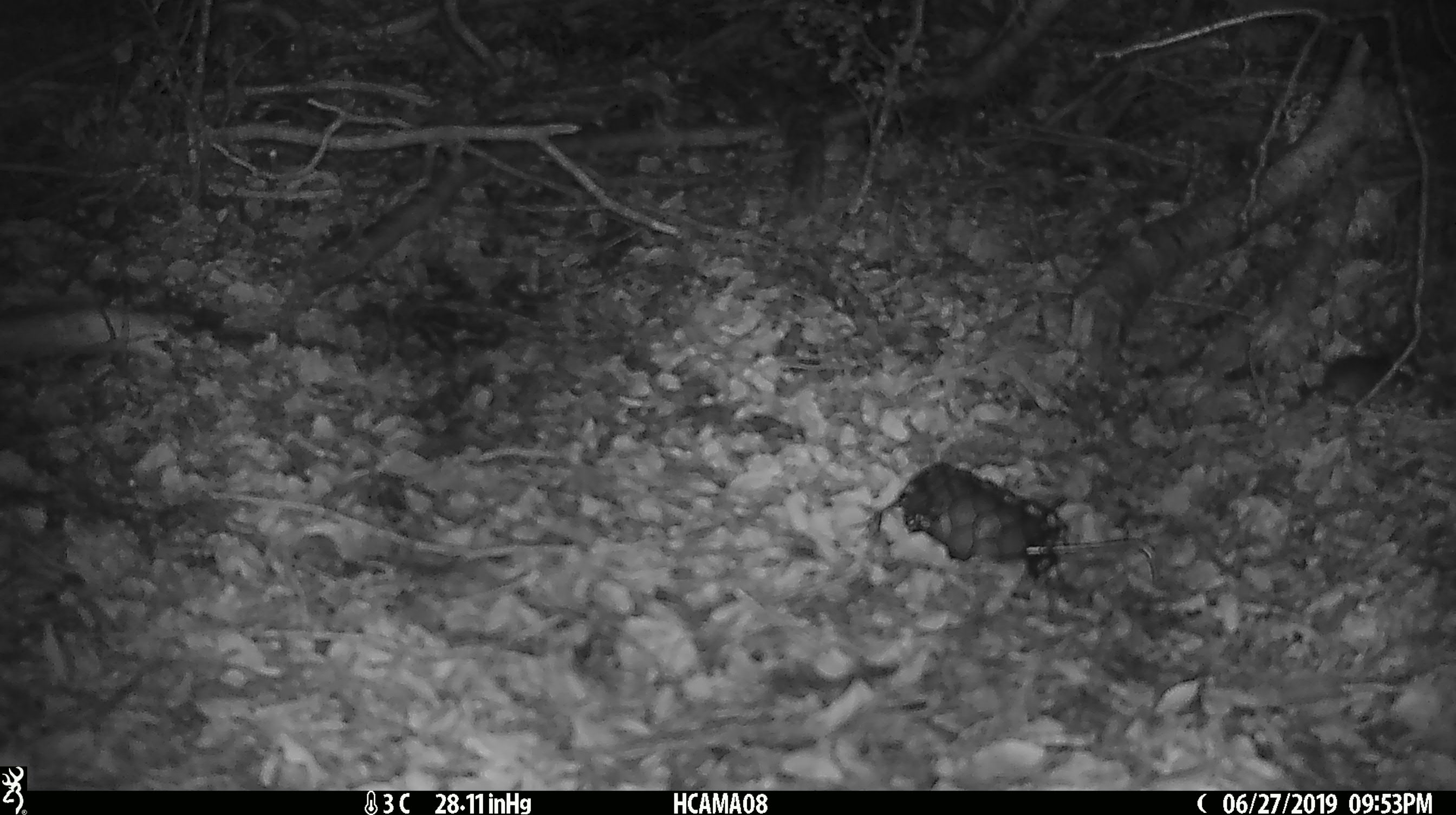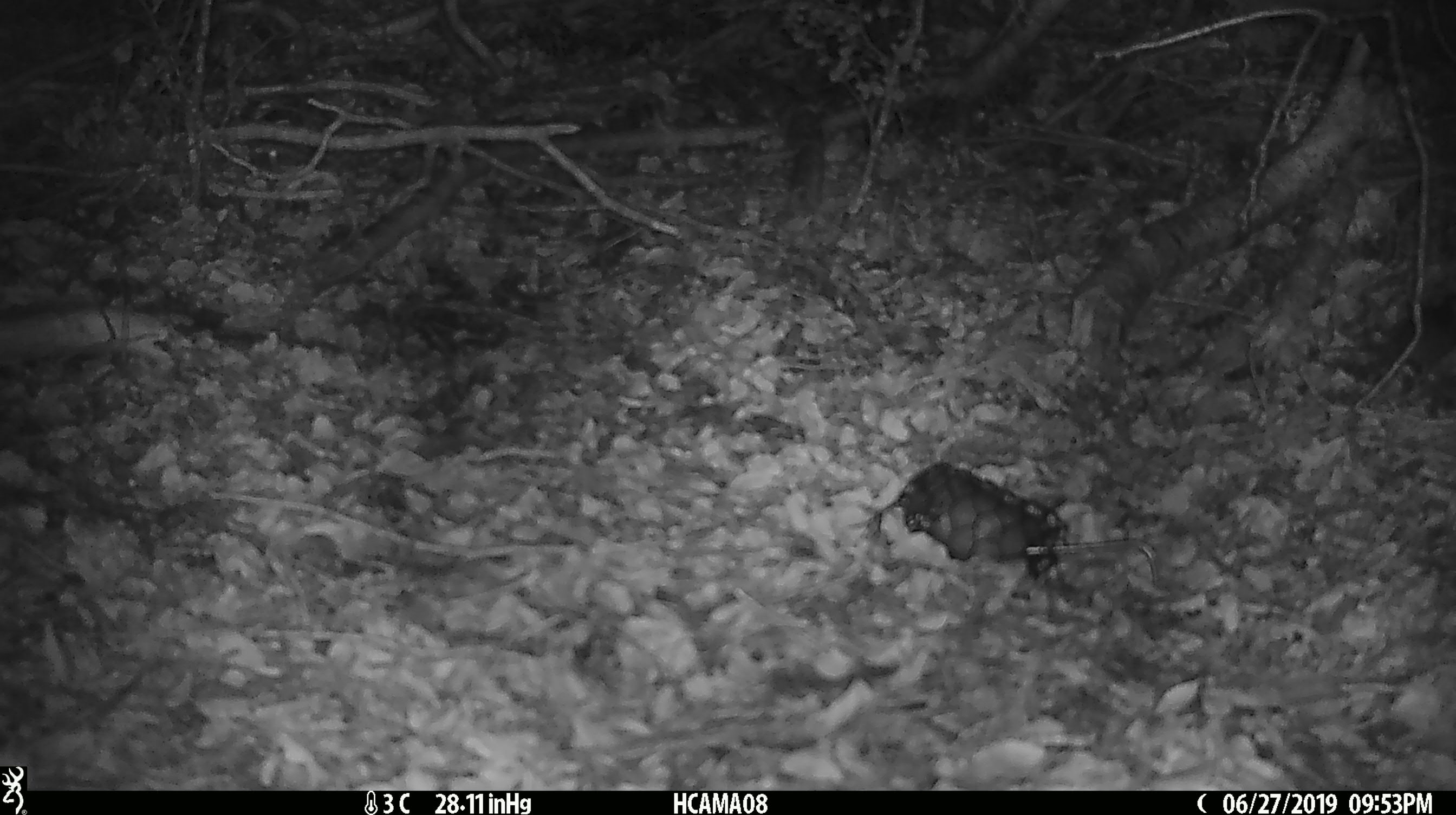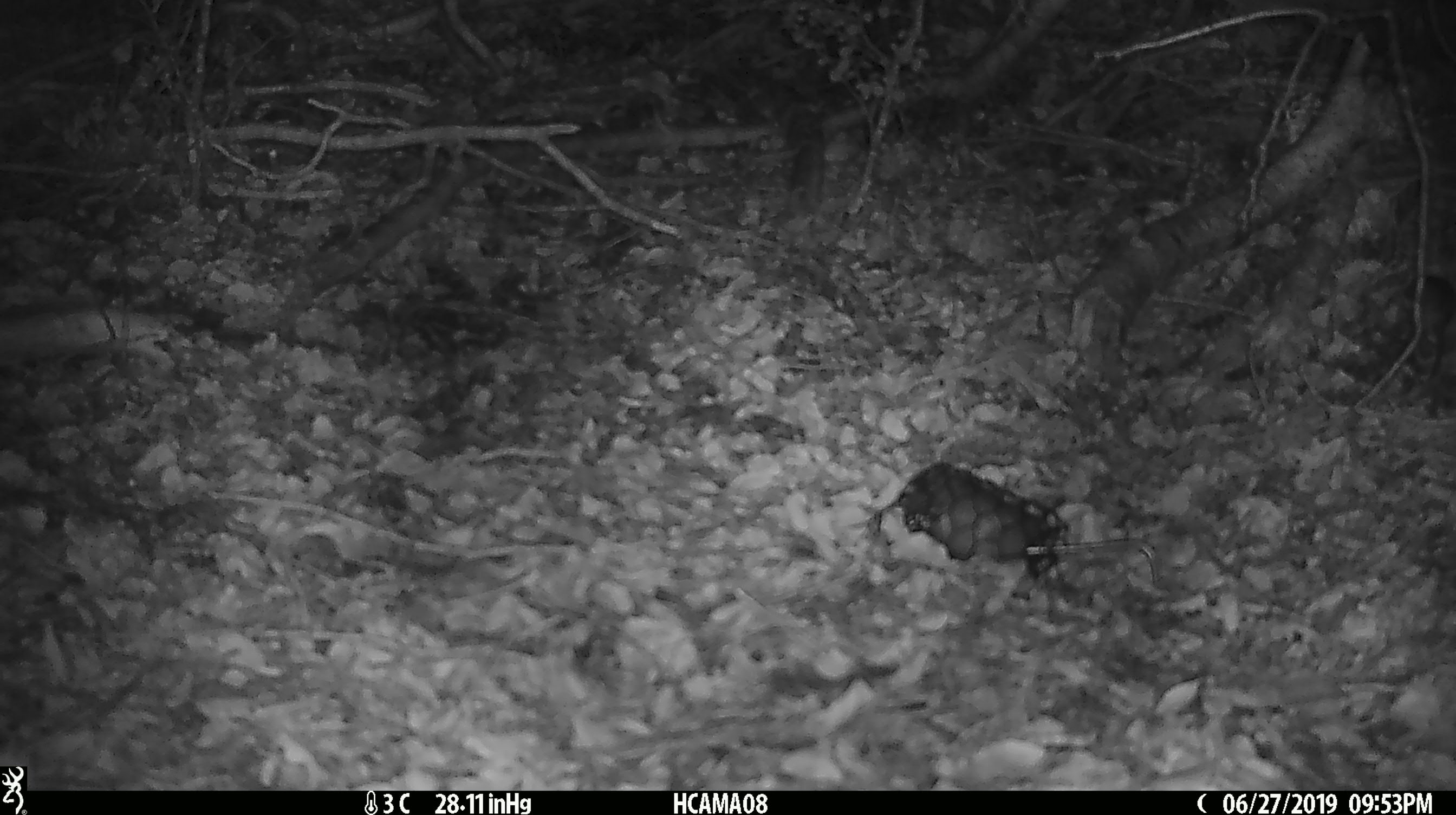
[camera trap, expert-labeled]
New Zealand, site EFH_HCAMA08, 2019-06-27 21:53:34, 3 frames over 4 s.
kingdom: Animalia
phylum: Chordata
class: Mammalia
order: Rodentia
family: Muridae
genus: Mus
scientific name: Mus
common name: mouse